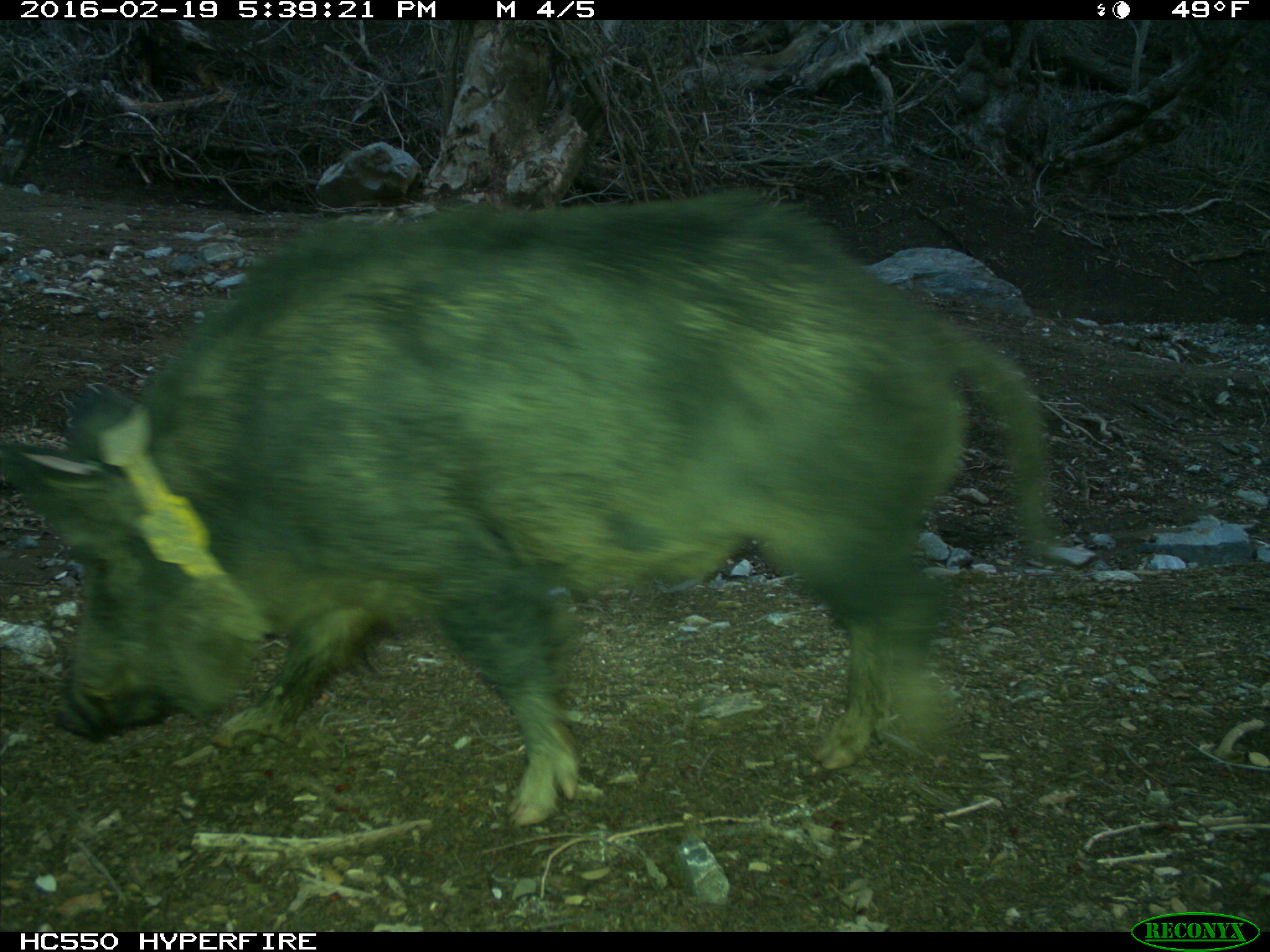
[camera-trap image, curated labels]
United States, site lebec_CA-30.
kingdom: Animalia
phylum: Chordata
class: Mammalia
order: Artiodactyla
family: Suidae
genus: Sus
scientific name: Sus scrofa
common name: wild boar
Sus scrofa (wild boar).